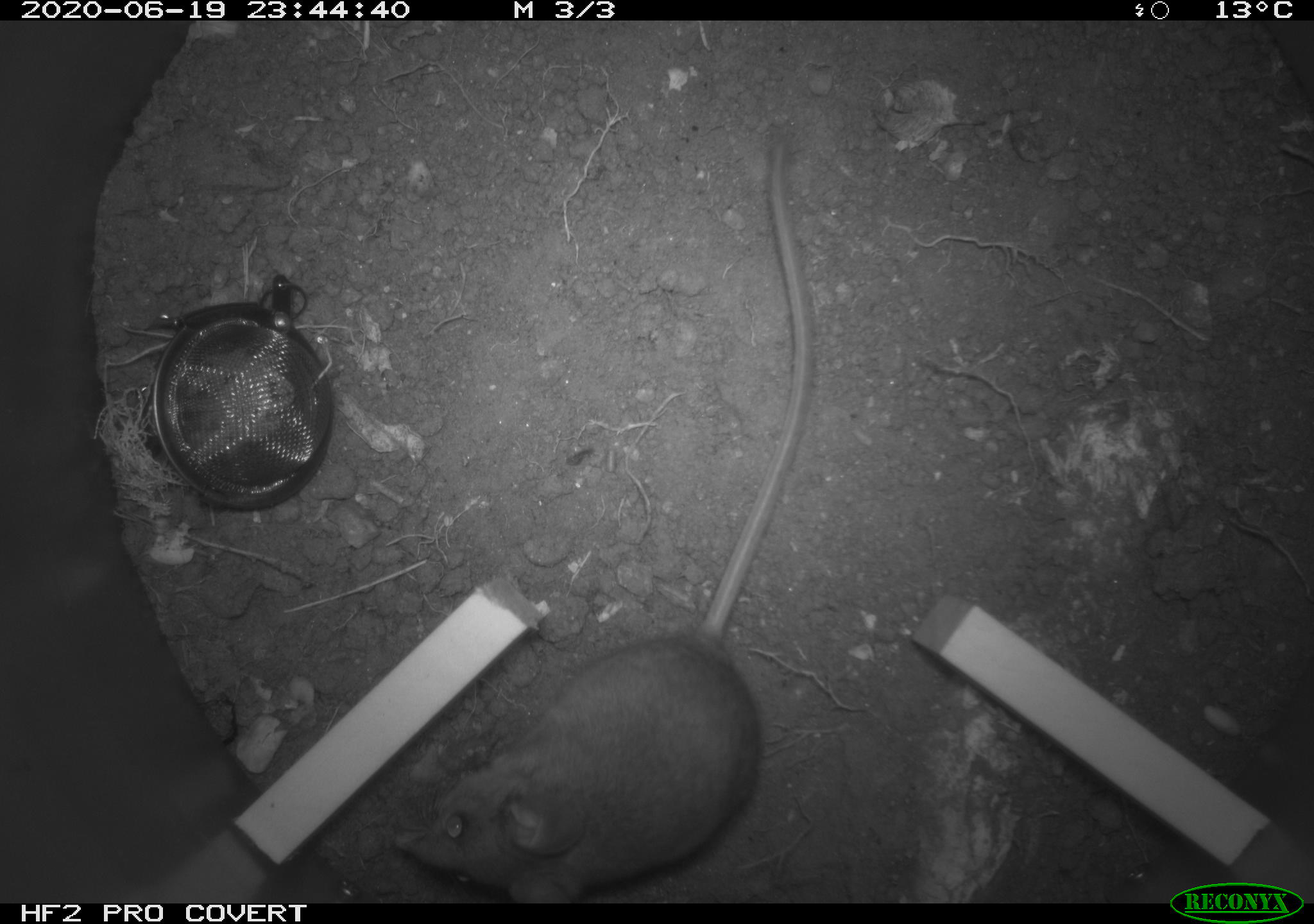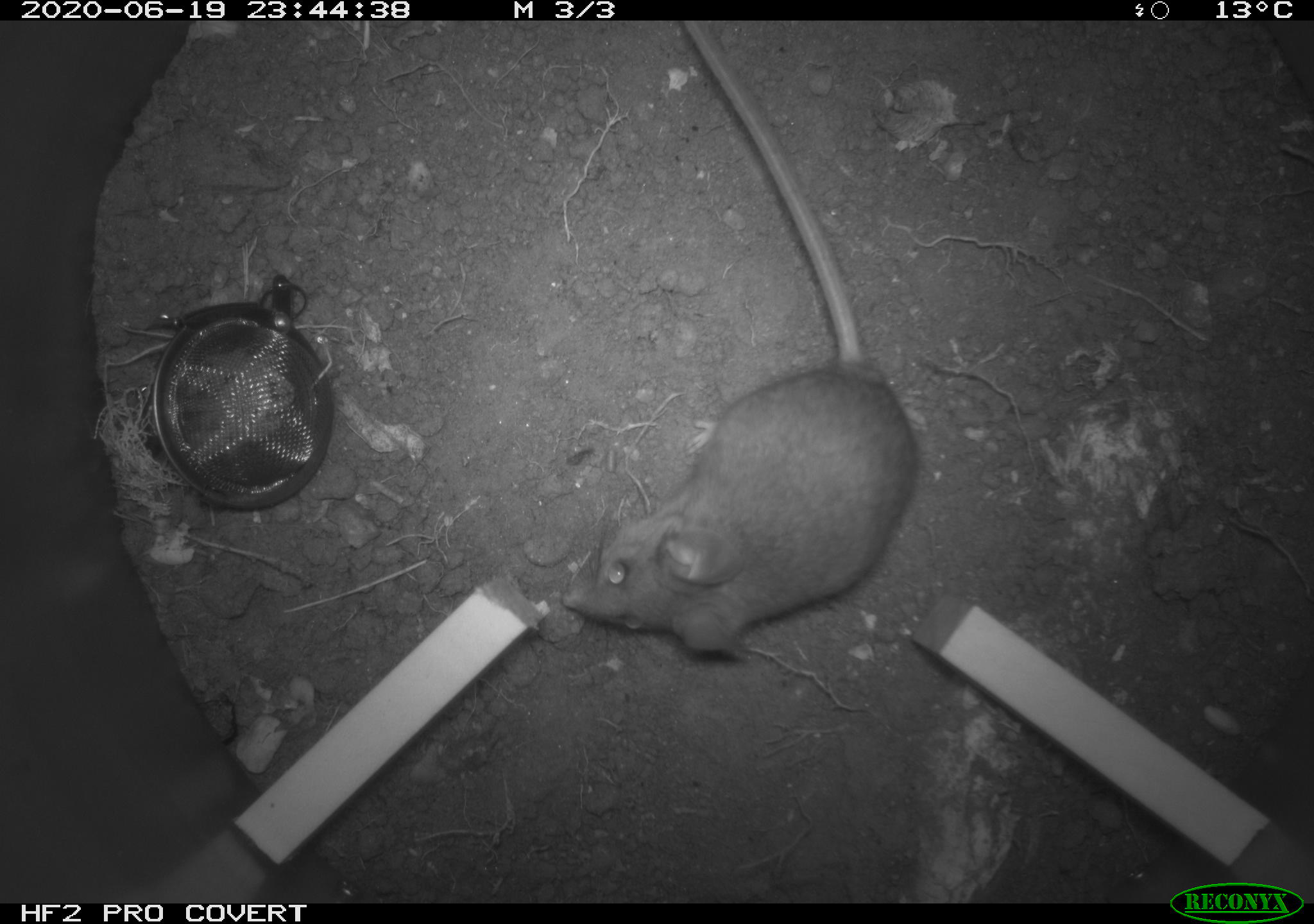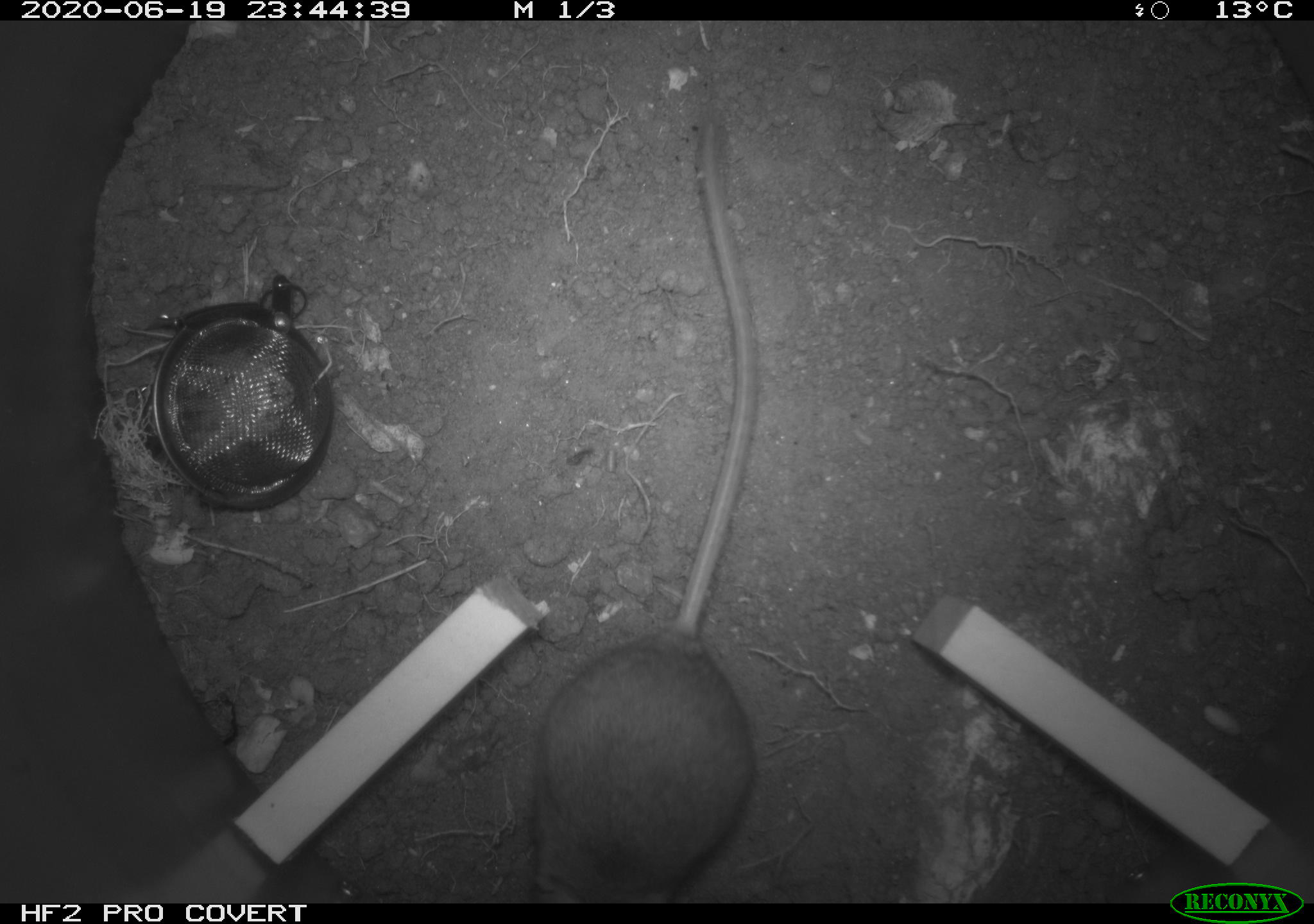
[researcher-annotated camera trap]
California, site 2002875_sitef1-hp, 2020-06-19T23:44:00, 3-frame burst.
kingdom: Animalia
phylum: Chordata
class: Mammalia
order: Rodentia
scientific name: Rodentia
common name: mouse species